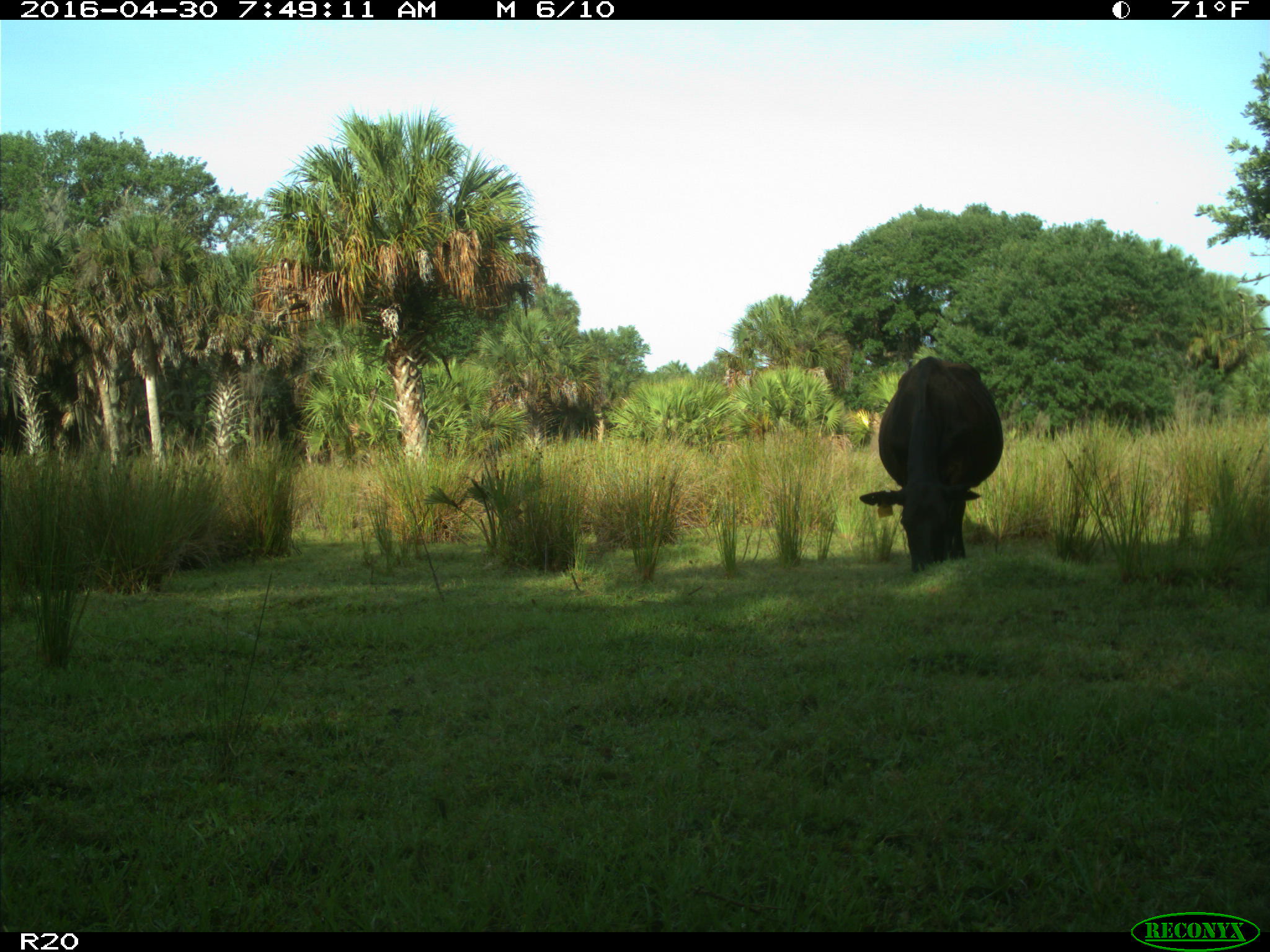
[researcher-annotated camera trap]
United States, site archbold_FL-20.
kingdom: Animalia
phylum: Chordata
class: Mammalia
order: Artiodactyla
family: Bovidae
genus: Bos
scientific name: Bos taurus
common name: domestic cow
Bos taurus (domestic cow).